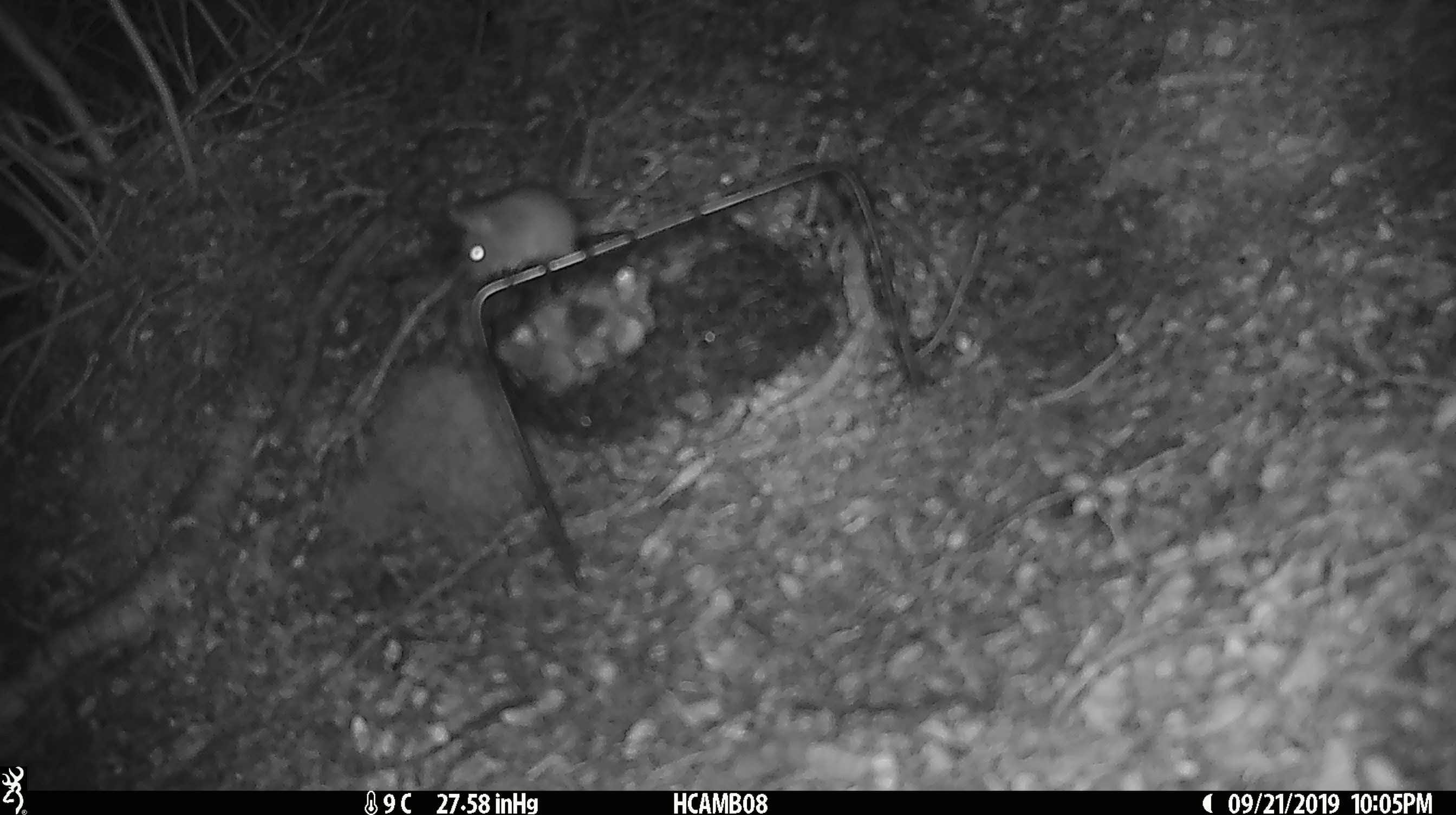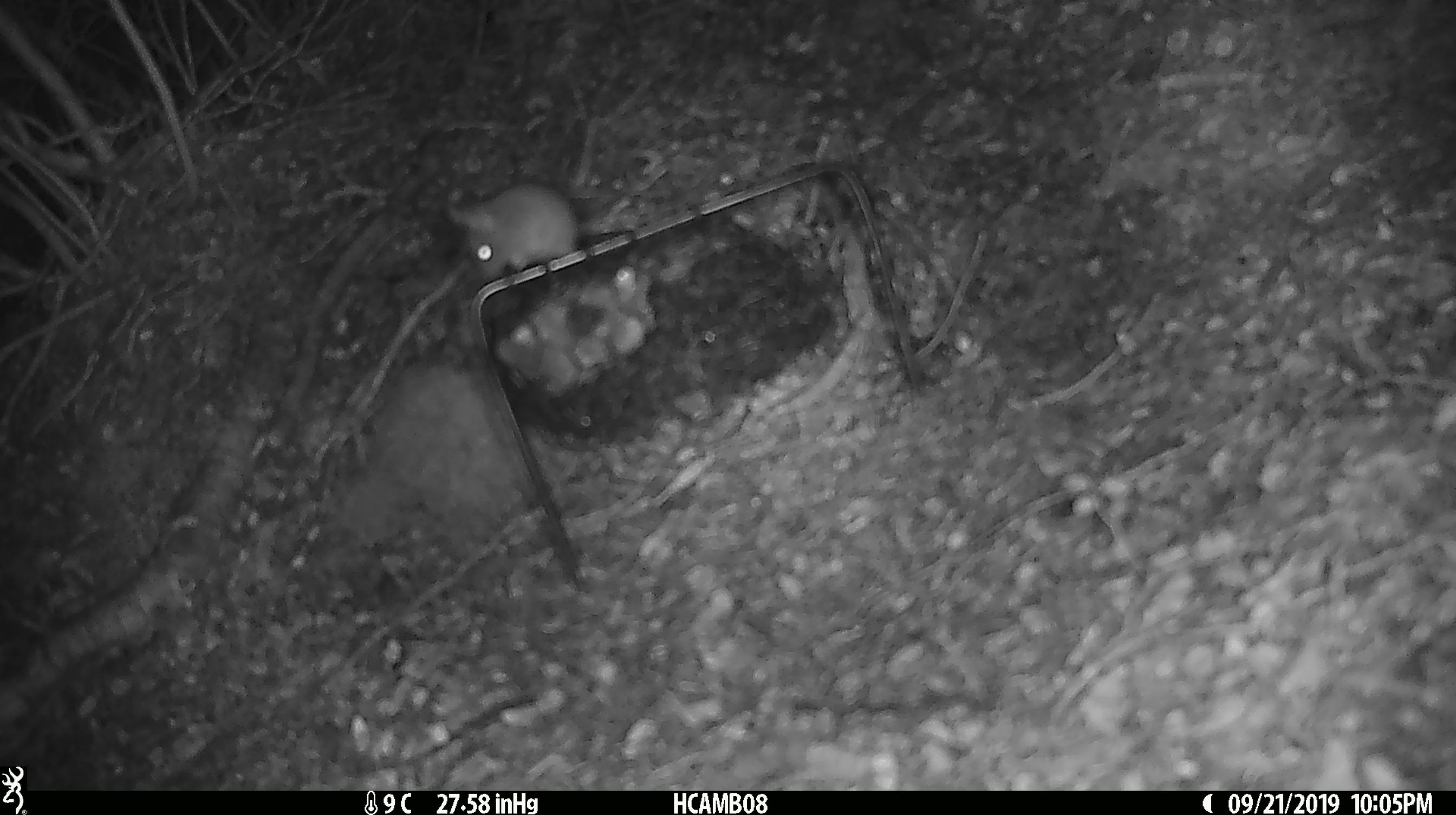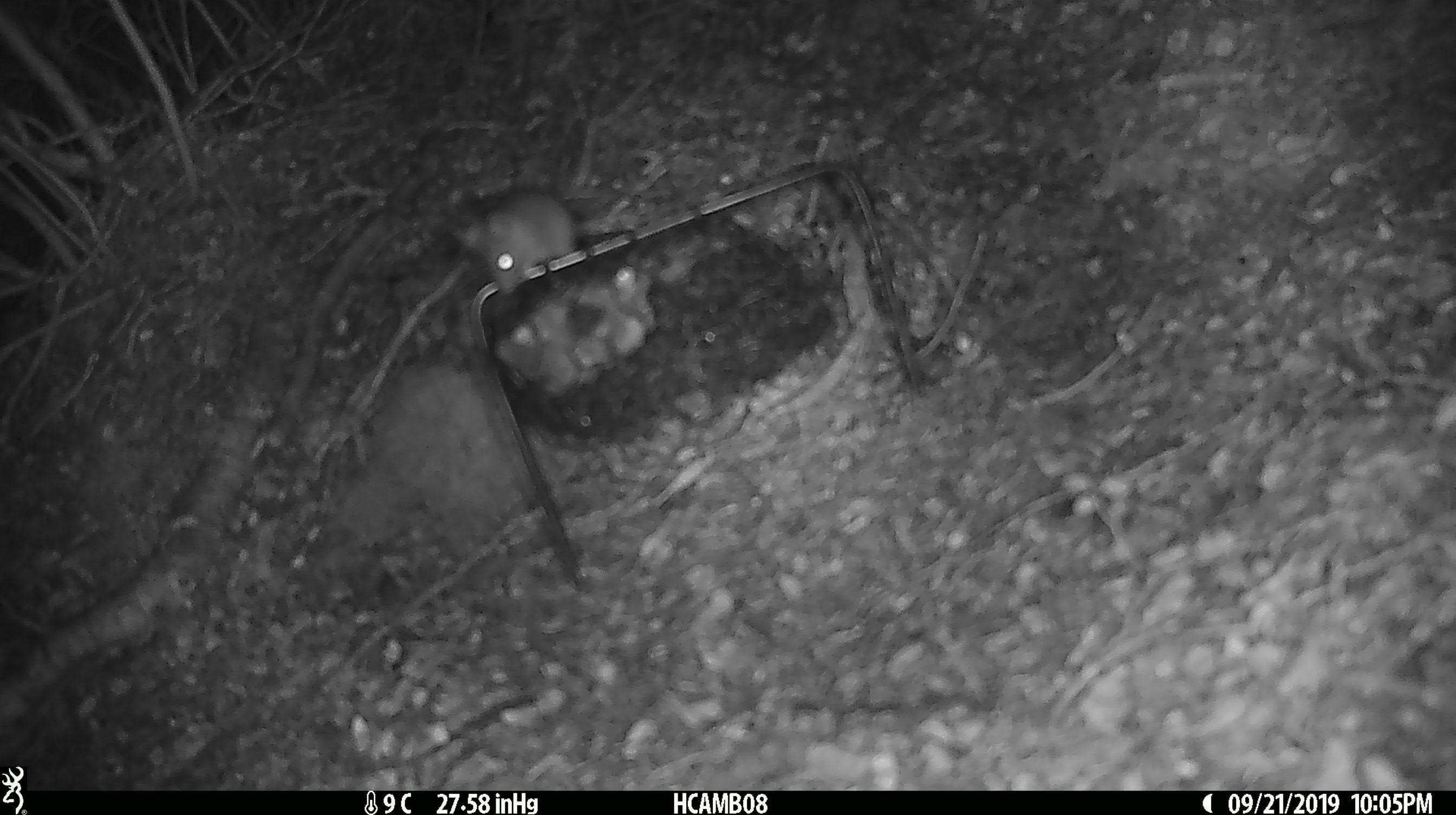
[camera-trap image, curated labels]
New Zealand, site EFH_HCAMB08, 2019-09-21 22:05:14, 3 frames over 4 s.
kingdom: Animalia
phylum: Chordata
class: Mammalia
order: Rodentia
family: Muridae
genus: Mus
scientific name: Mus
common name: mouse